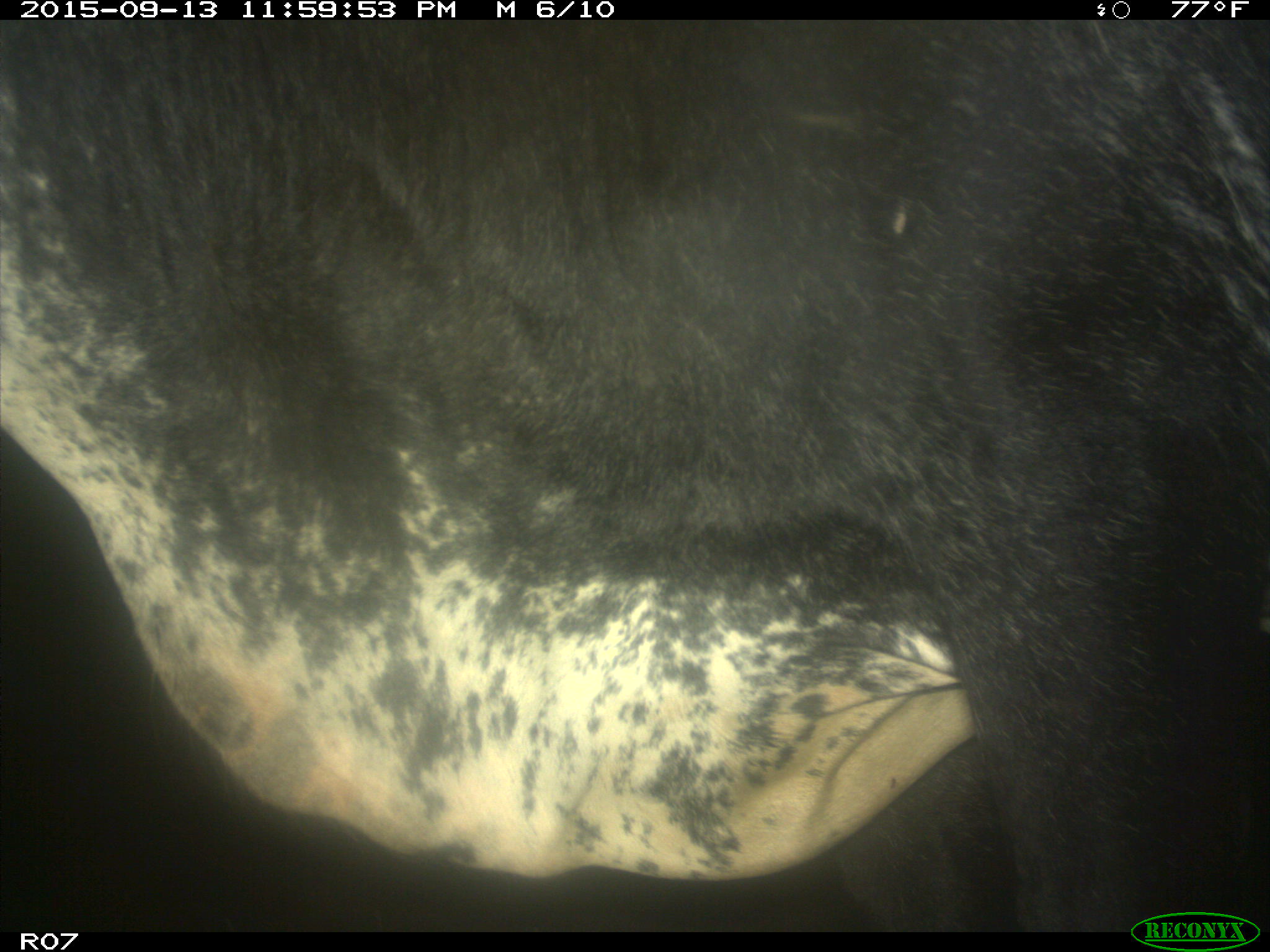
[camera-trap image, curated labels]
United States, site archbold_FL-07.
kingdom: Animalia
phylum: Chordata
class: Mammalia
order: Artiodactyla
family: Bovidae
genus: Bos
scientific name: Bos taurus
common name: domestic cow